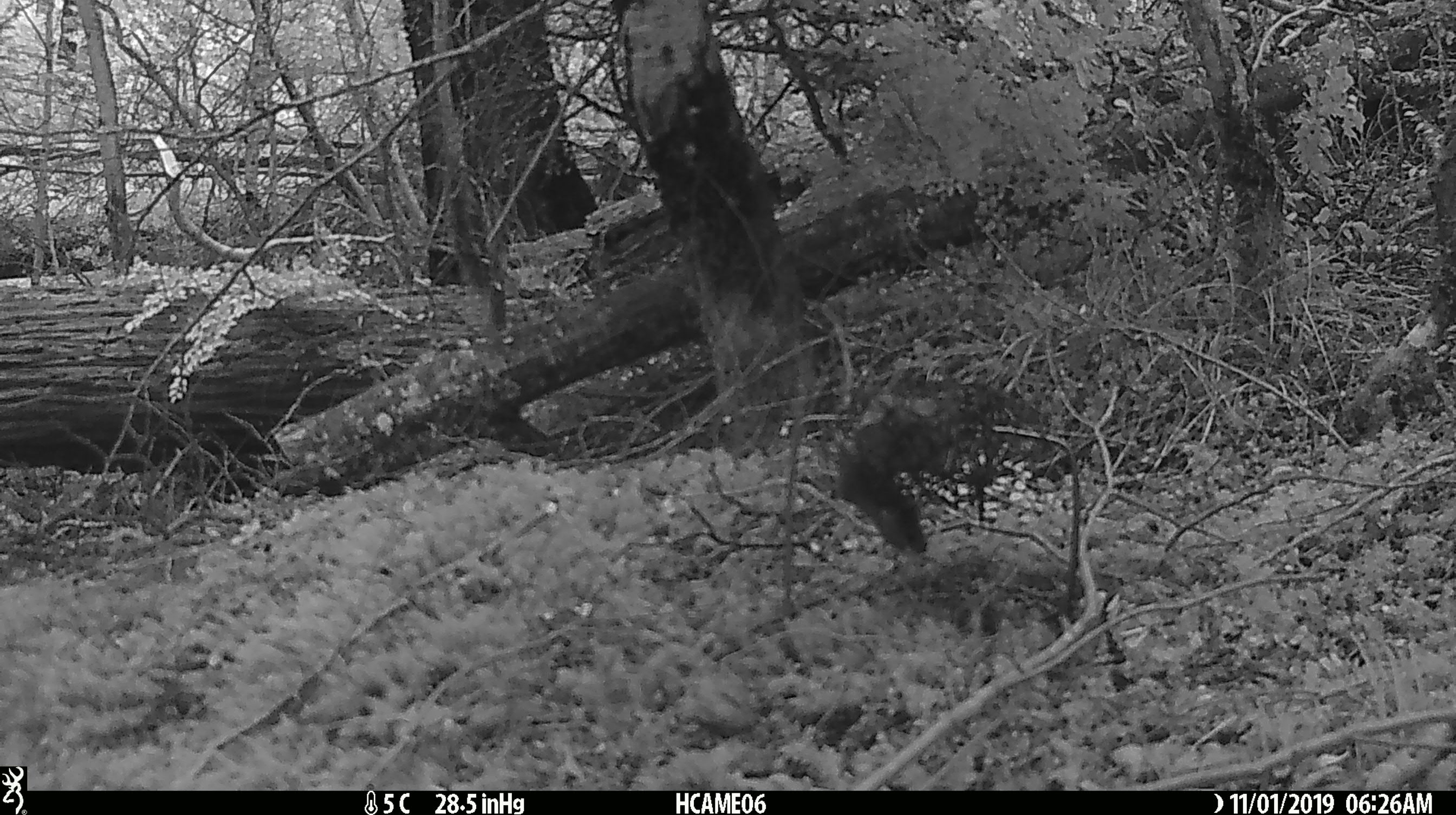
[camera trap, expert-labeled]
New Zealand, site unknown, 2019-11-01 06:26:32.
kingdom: Animalia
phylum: Chordata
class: Mammalia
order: Rodentia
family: Muridae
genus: Mus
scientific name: Mus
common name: mouse